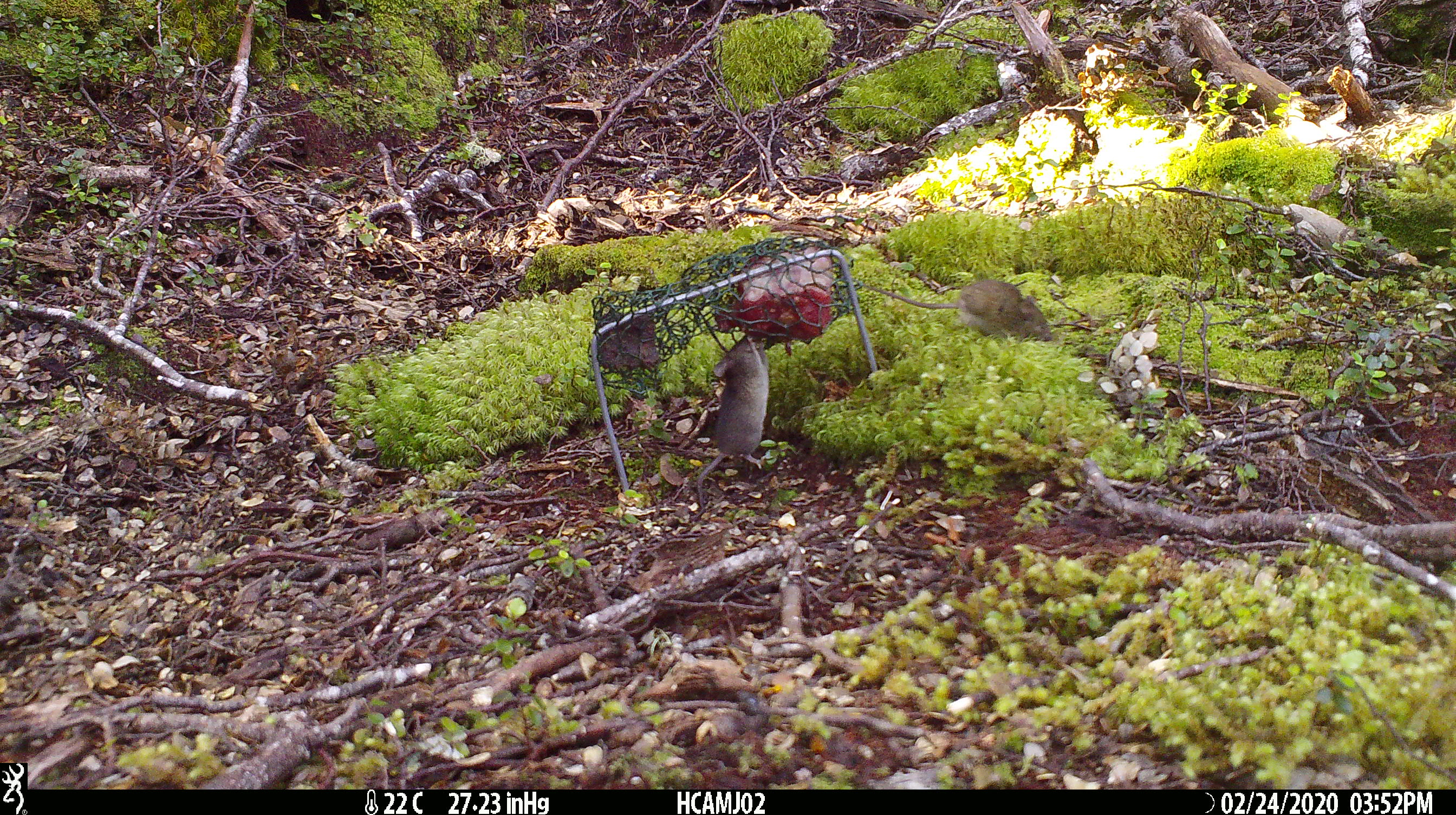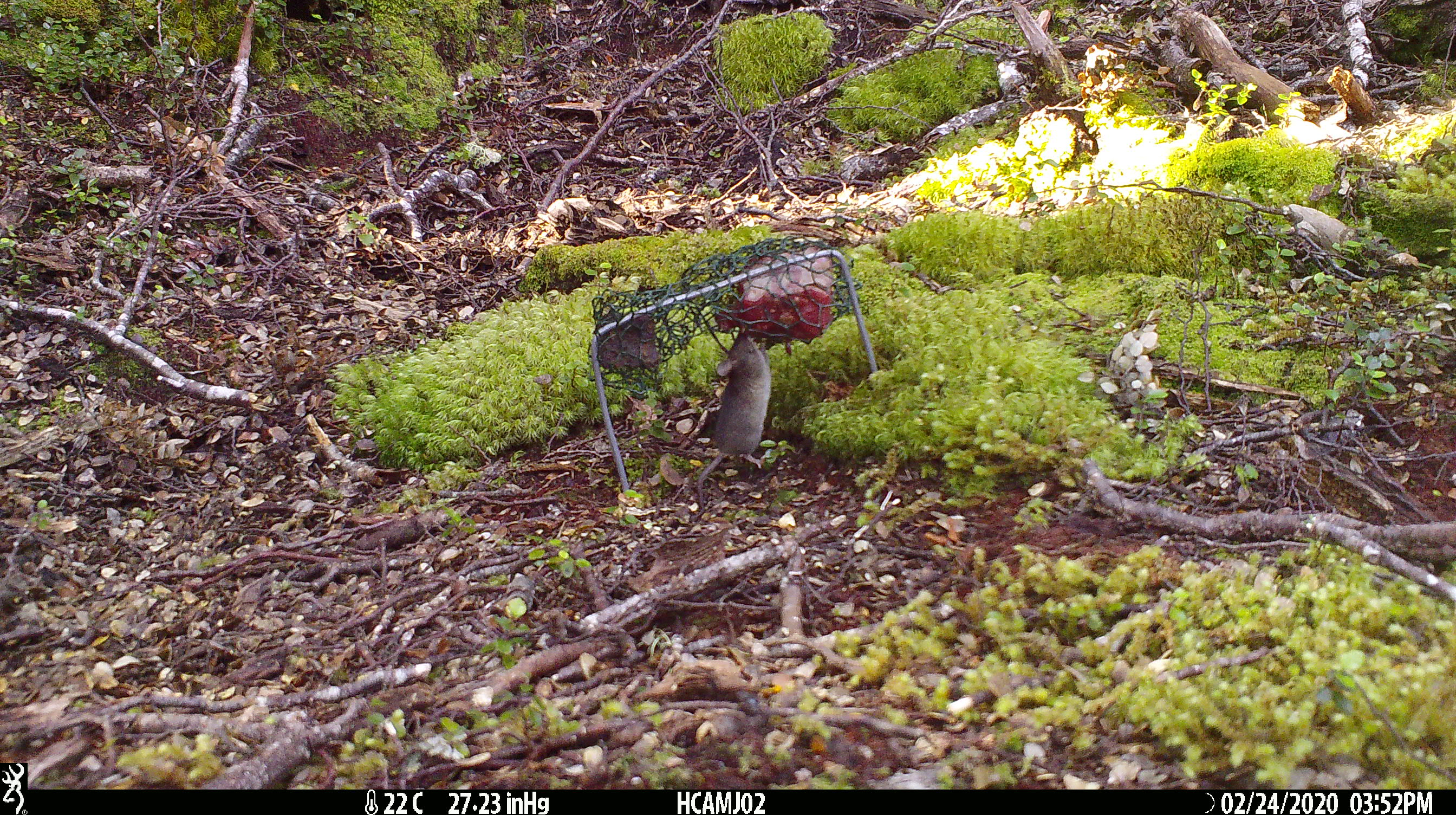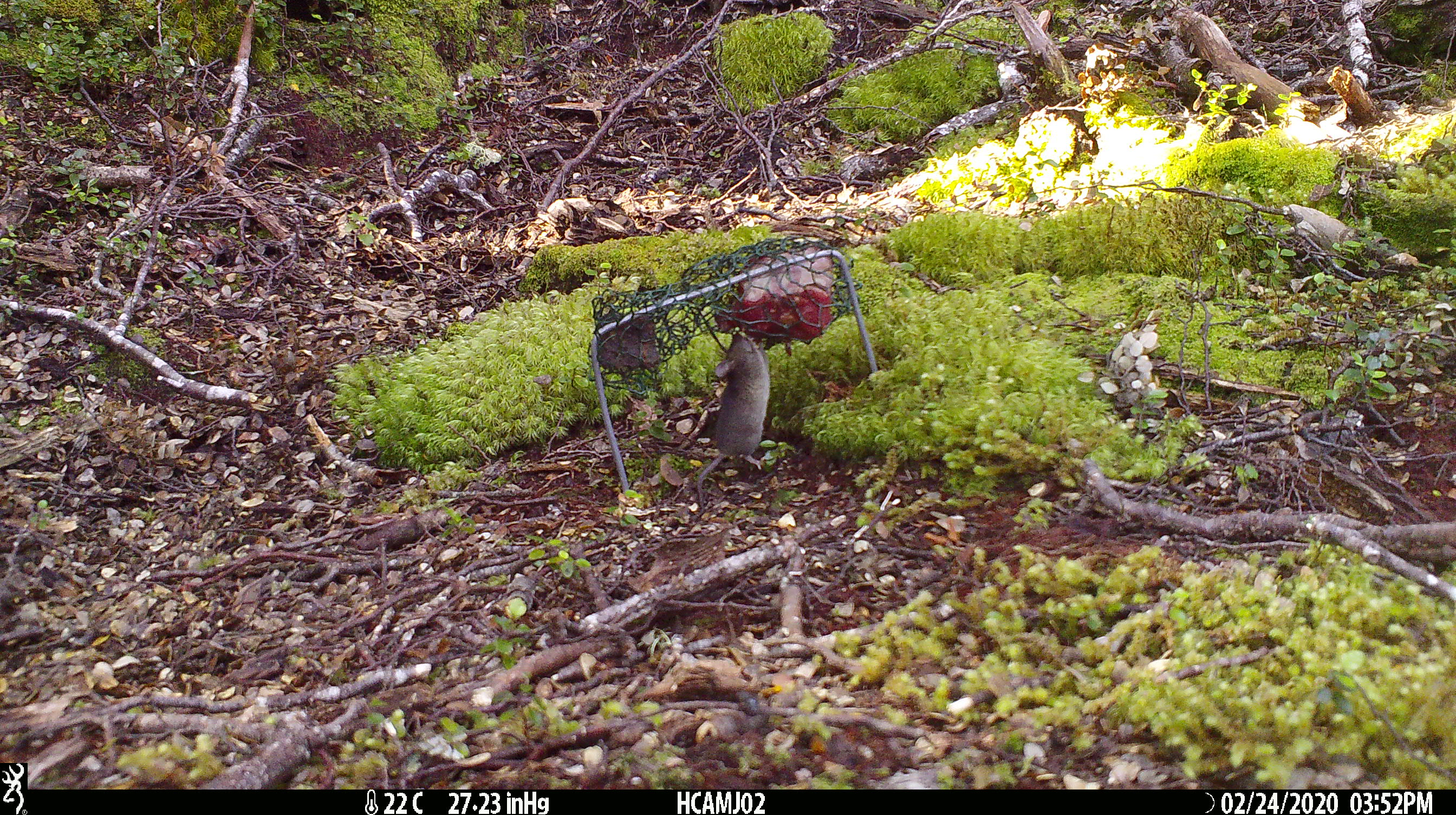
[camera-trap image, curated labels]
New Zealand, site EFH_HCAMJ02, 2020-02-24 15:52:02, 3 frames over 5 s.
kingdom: Animalia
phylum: Chordata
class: Mammalia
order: Rodentia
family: Muridae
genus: Mus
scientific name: Mus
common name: mouse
Mouse (Mus).